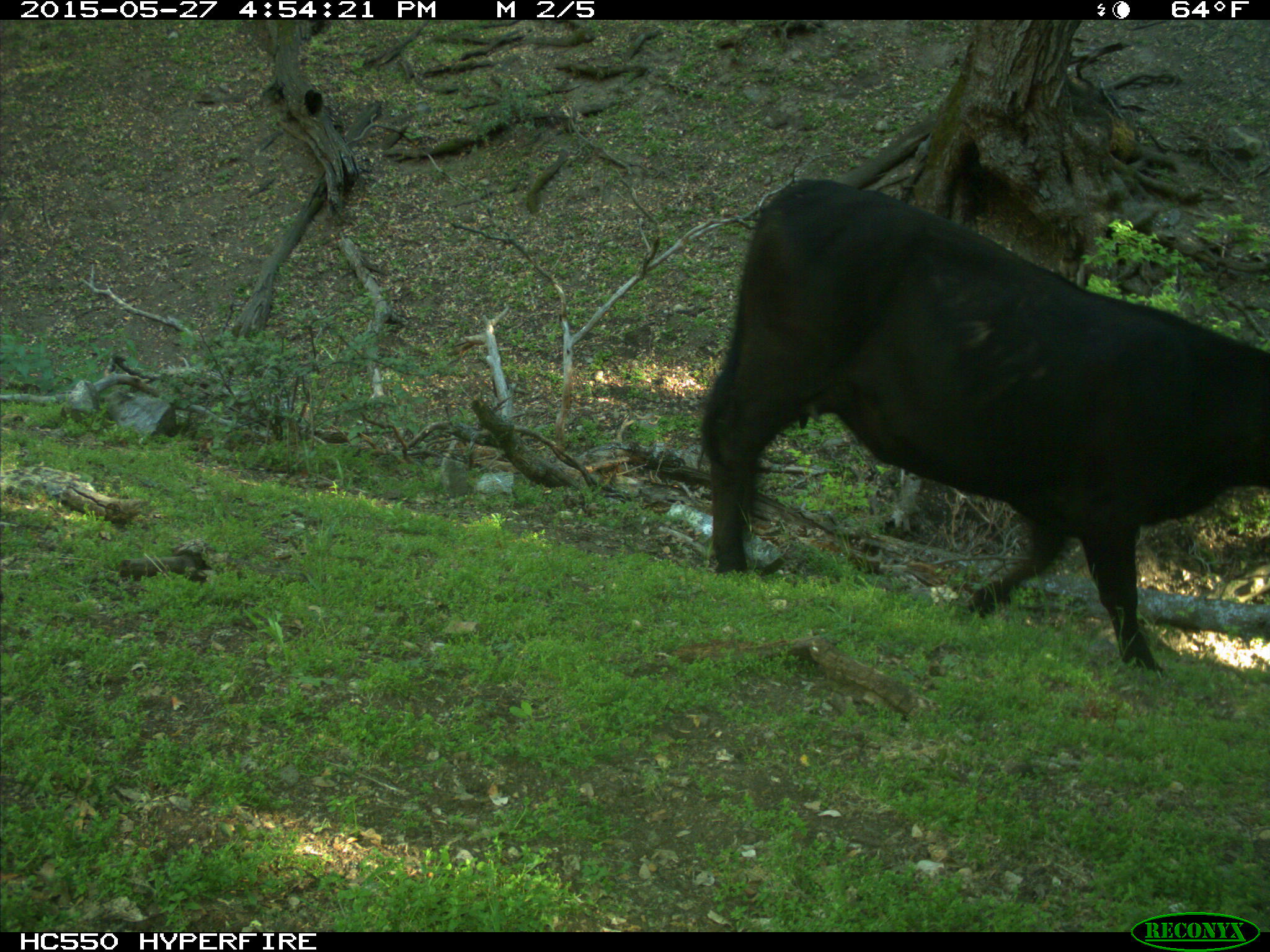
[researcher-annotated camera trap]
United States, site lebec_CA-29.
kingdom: Animalia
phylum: Chordata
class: Mammalia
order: Artiodactyla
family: Bovidae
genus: Bos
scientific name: Bos taurus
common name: domestic cow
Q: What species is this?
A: Bos taurus (domestic cow).